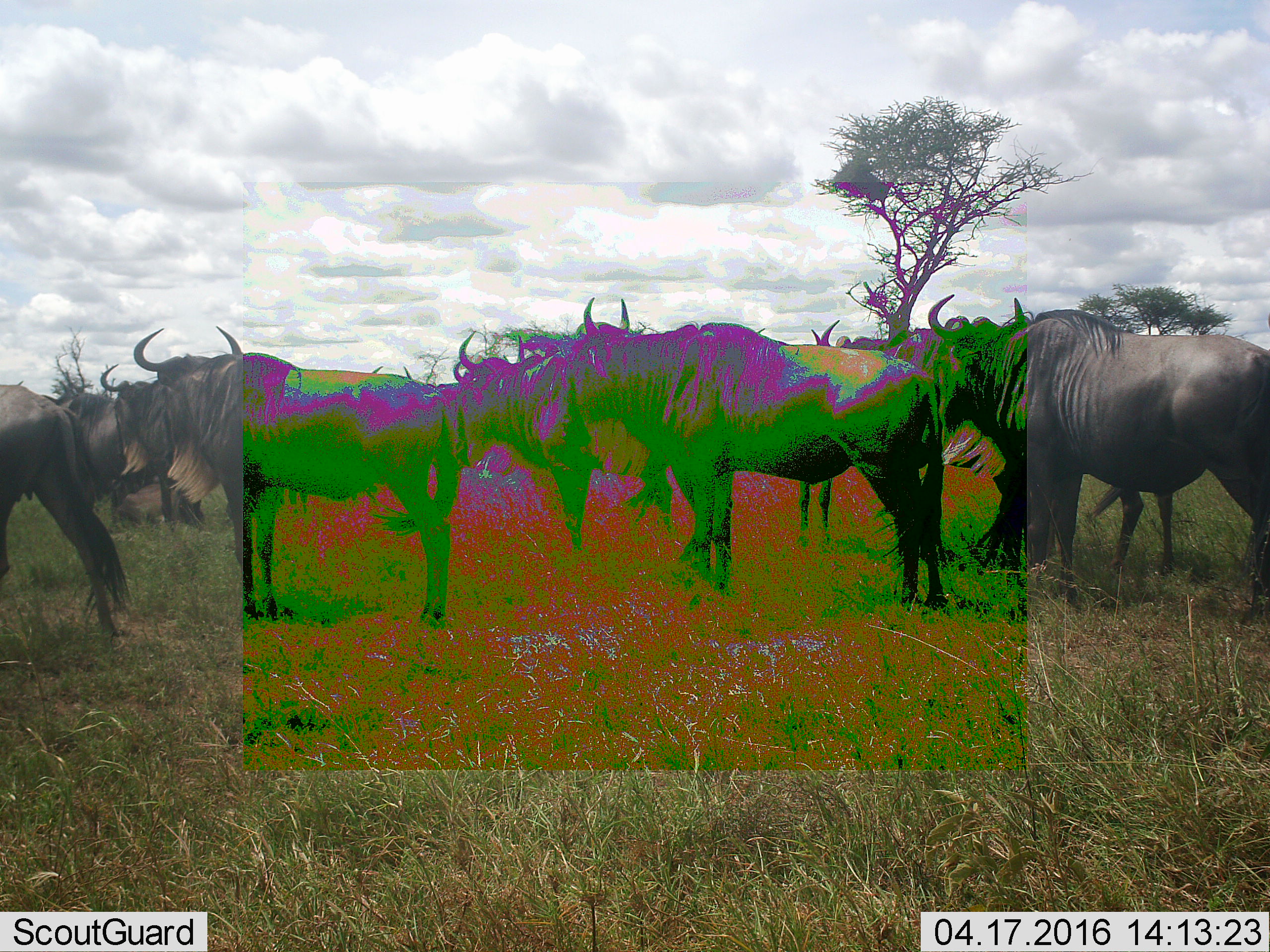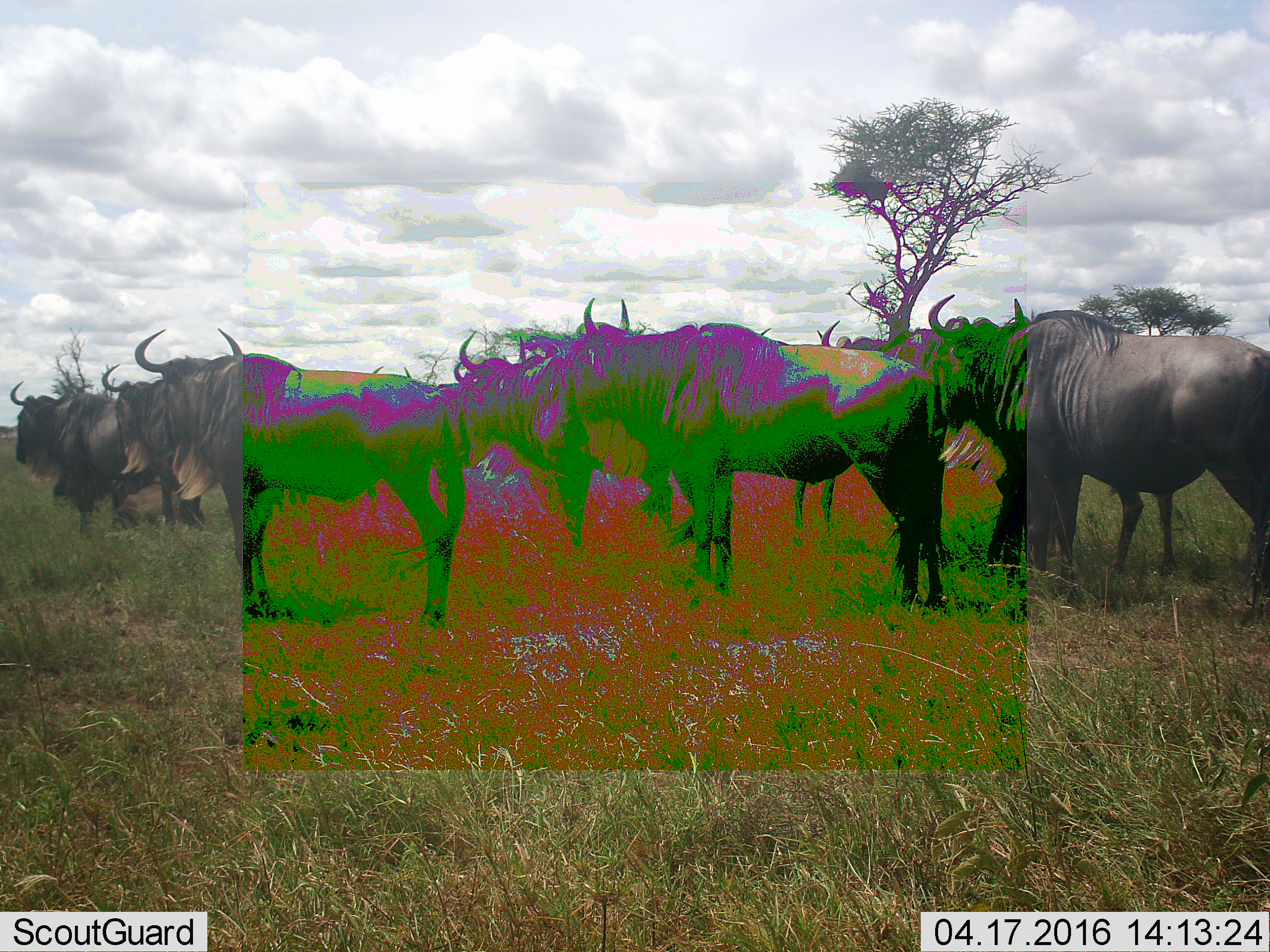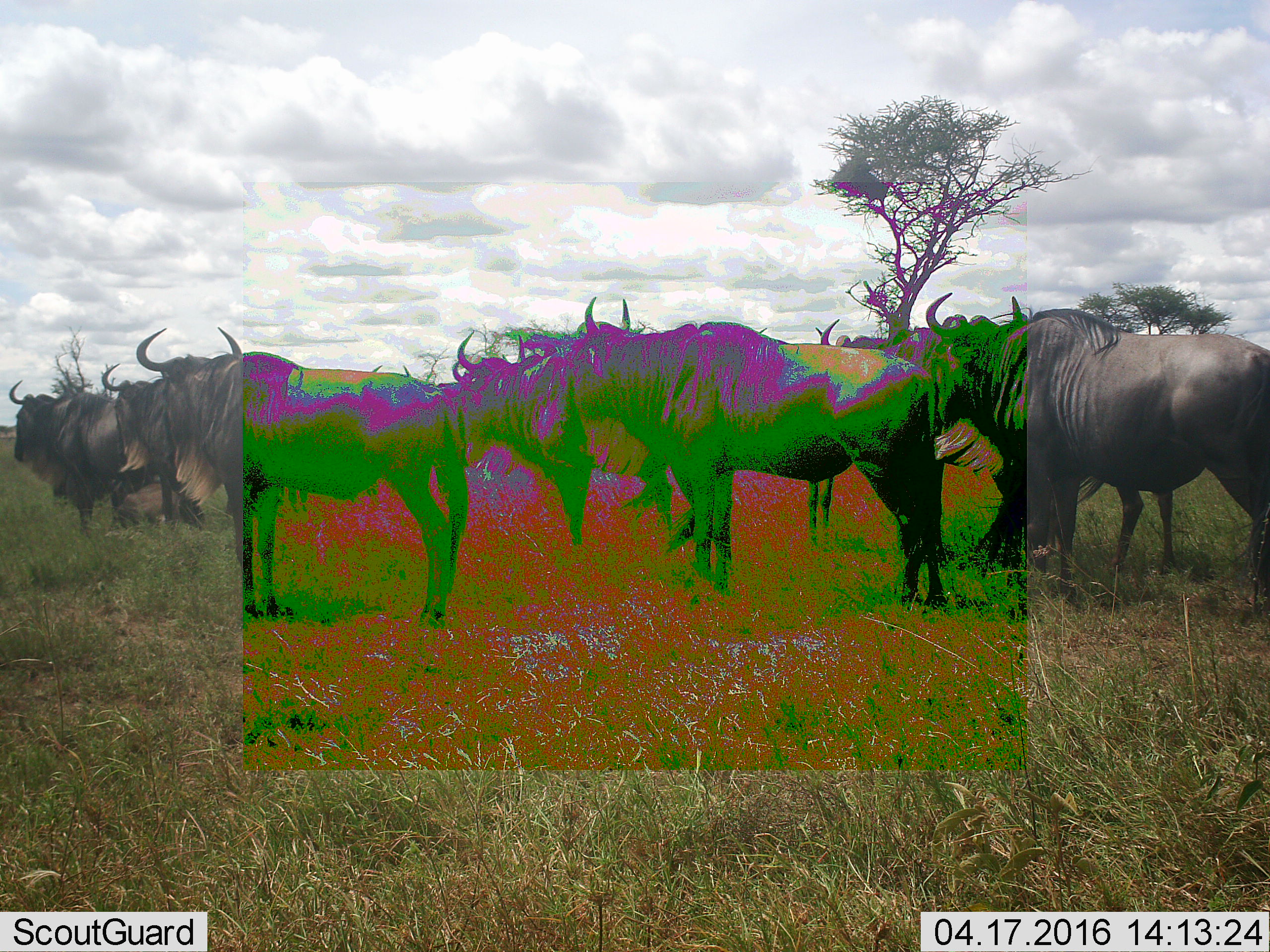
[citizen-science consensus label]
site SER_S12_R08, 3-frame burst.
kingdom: Animalia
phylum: Chordata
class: Mammalia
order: Artiodactyla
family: Bovidae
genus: Connochaetes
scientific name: Connochaetes taurinus taurinus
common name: blue wildebeest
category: wildebeestblue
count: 10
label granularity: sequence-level